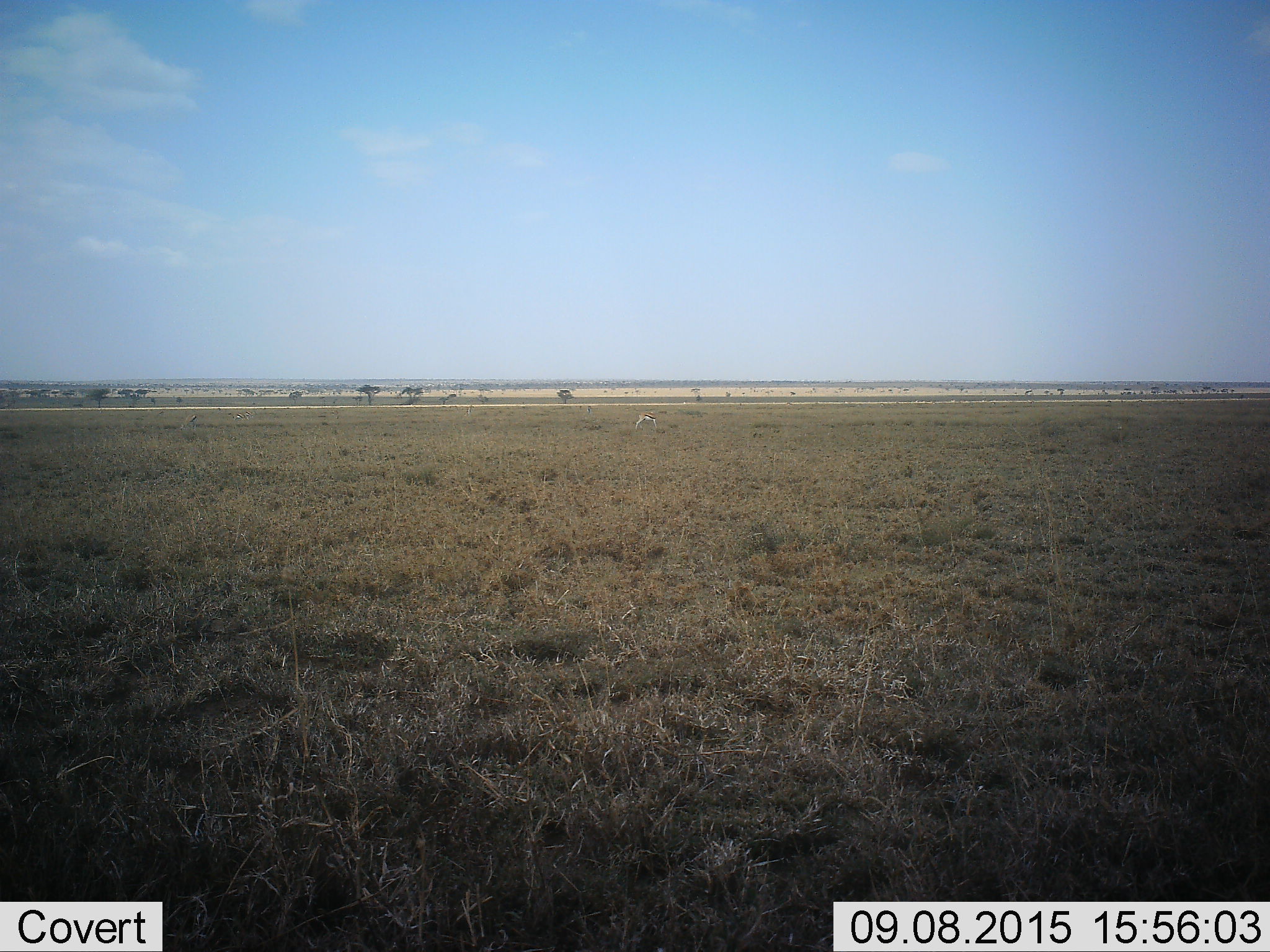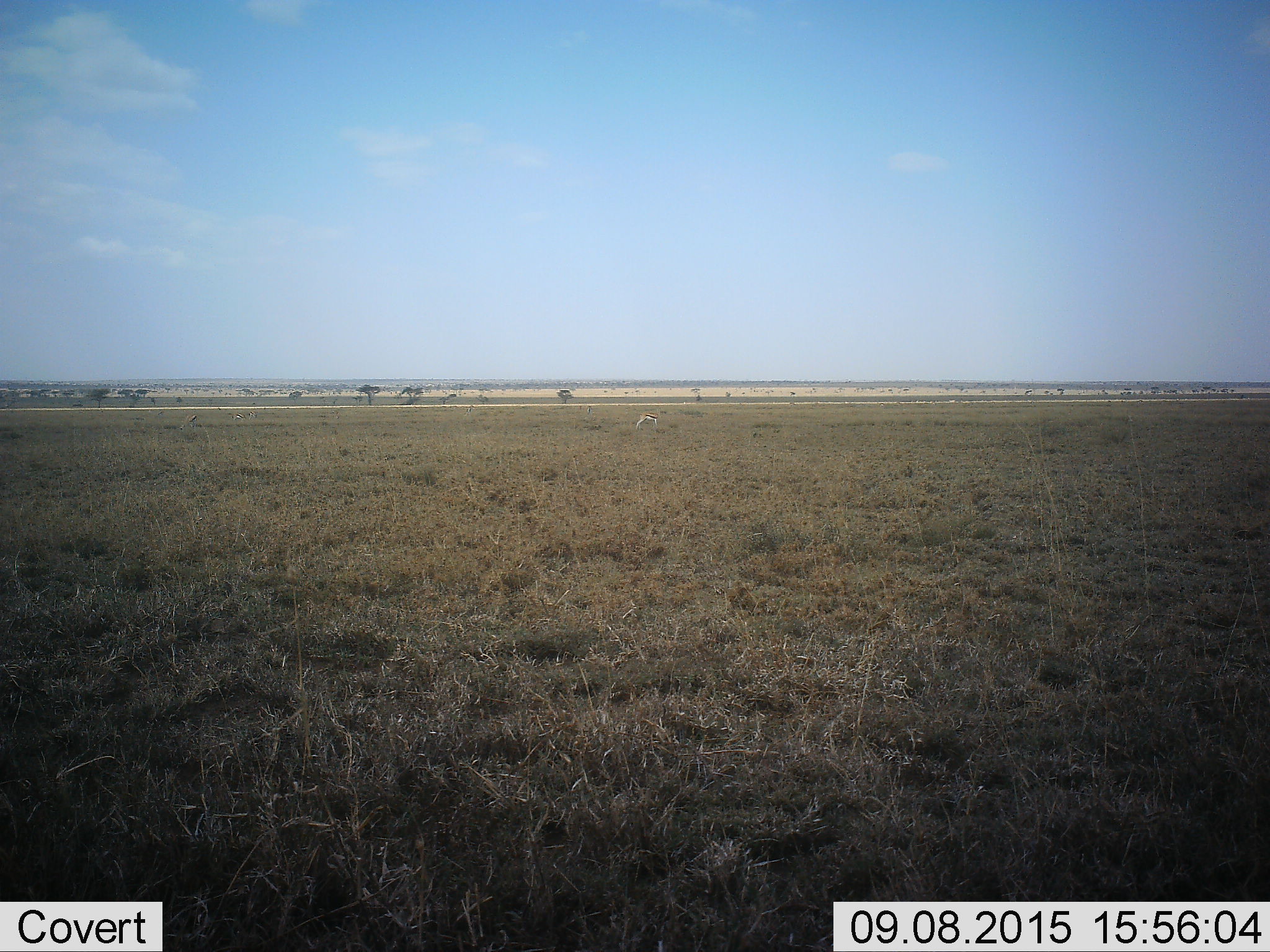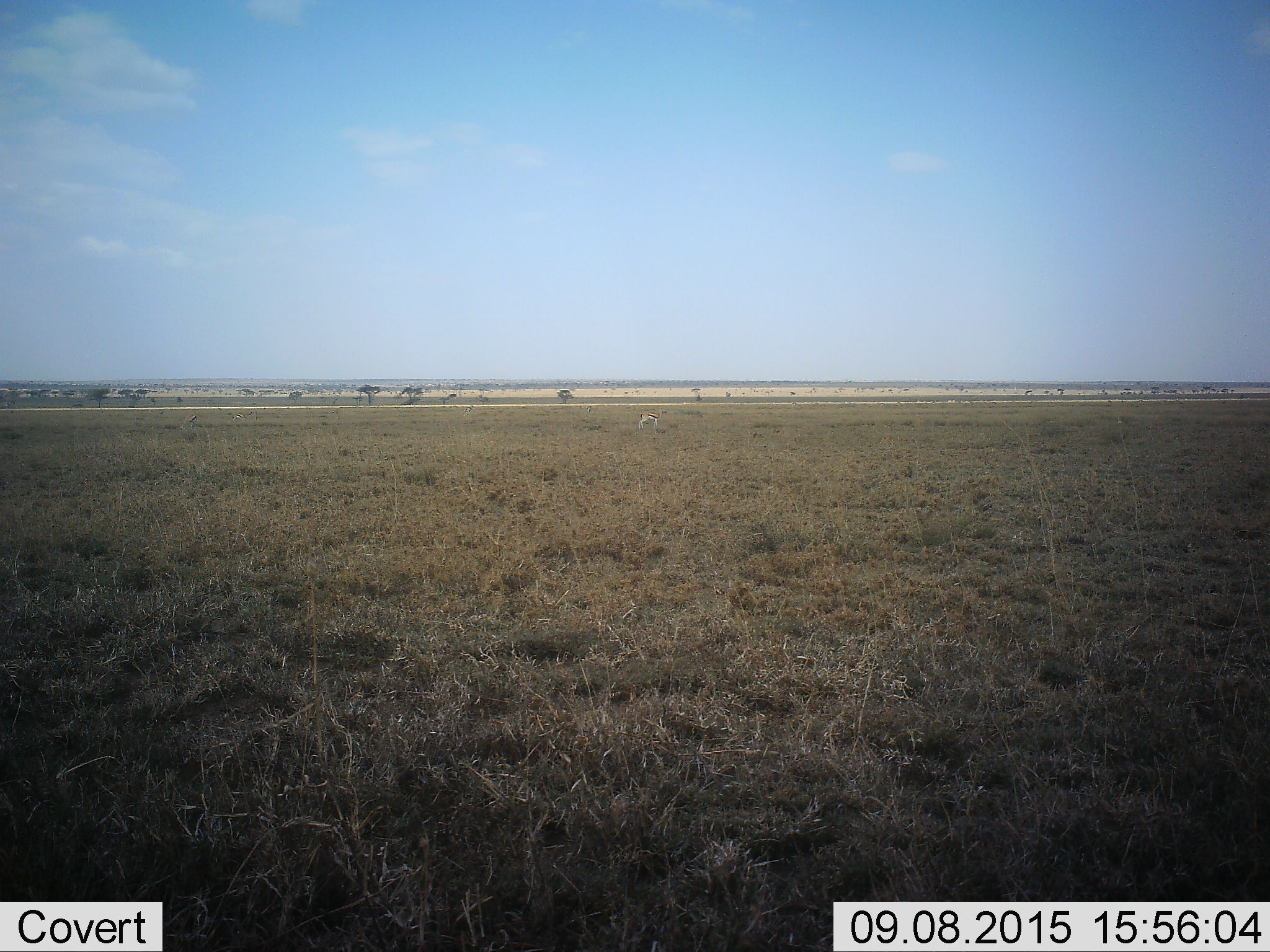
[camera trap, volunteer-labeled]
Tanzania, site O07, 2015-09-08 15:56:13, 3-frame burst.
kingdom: Animalia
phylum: Chordata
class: Mammalia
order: Artiodactyla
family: Bovidae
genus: Eudorcas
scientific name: Eudorcas thomsonii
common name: thomson's gazelle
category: gazellethomsons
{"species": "gazellethomsons (thomson's gazelle) (Eudorcas thomsonii)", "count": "6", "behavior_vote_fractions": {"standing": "50%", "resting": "0%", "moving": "17%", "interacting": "0%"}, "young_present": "0%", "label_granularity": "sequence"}